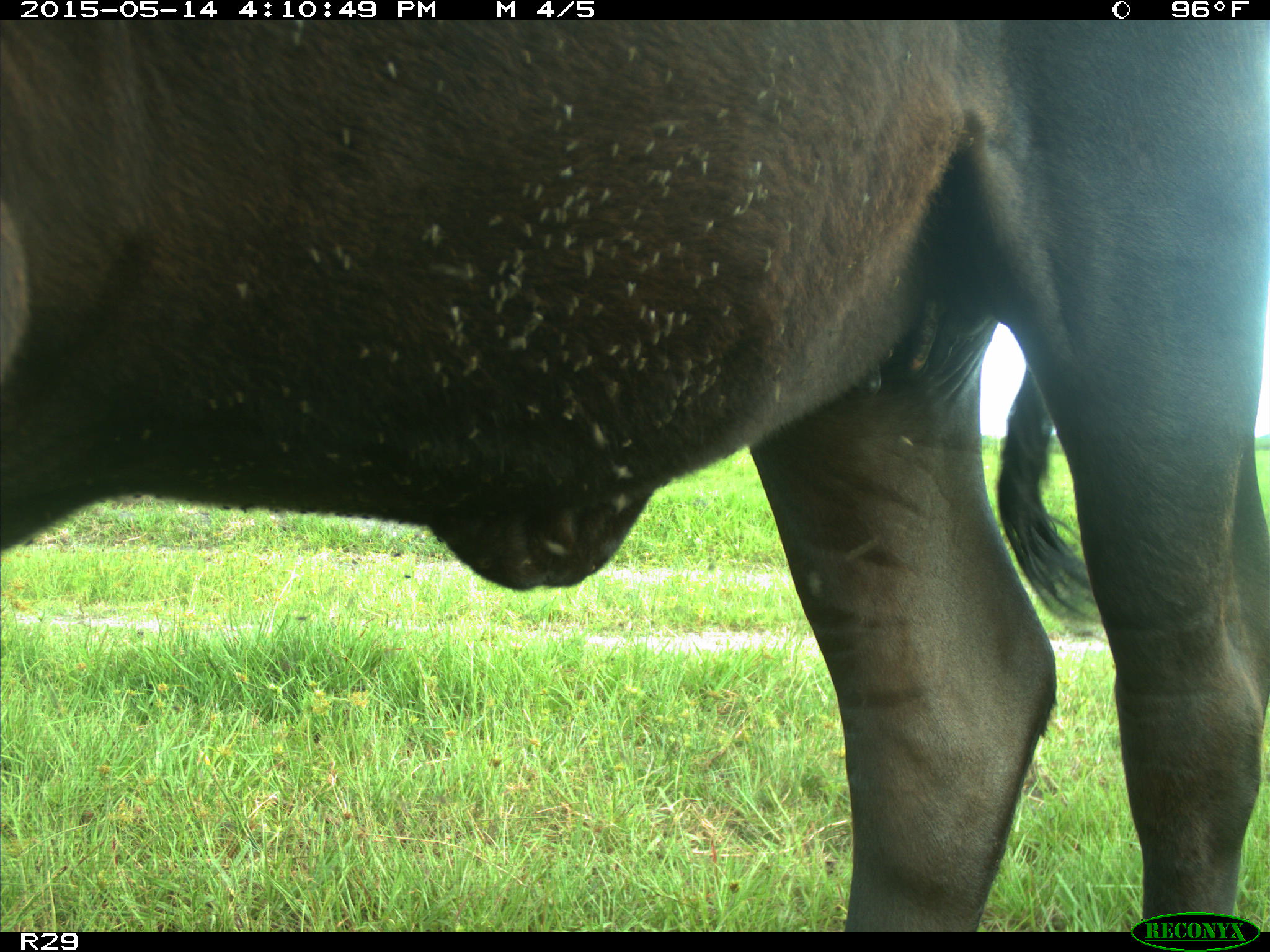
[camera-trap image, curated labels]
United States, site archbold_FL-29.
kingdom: Animalia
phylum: Chordata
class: Mammalia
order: Artiodactyla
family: Bovidae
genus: Bos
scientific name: Bos taurus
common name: domestic cow